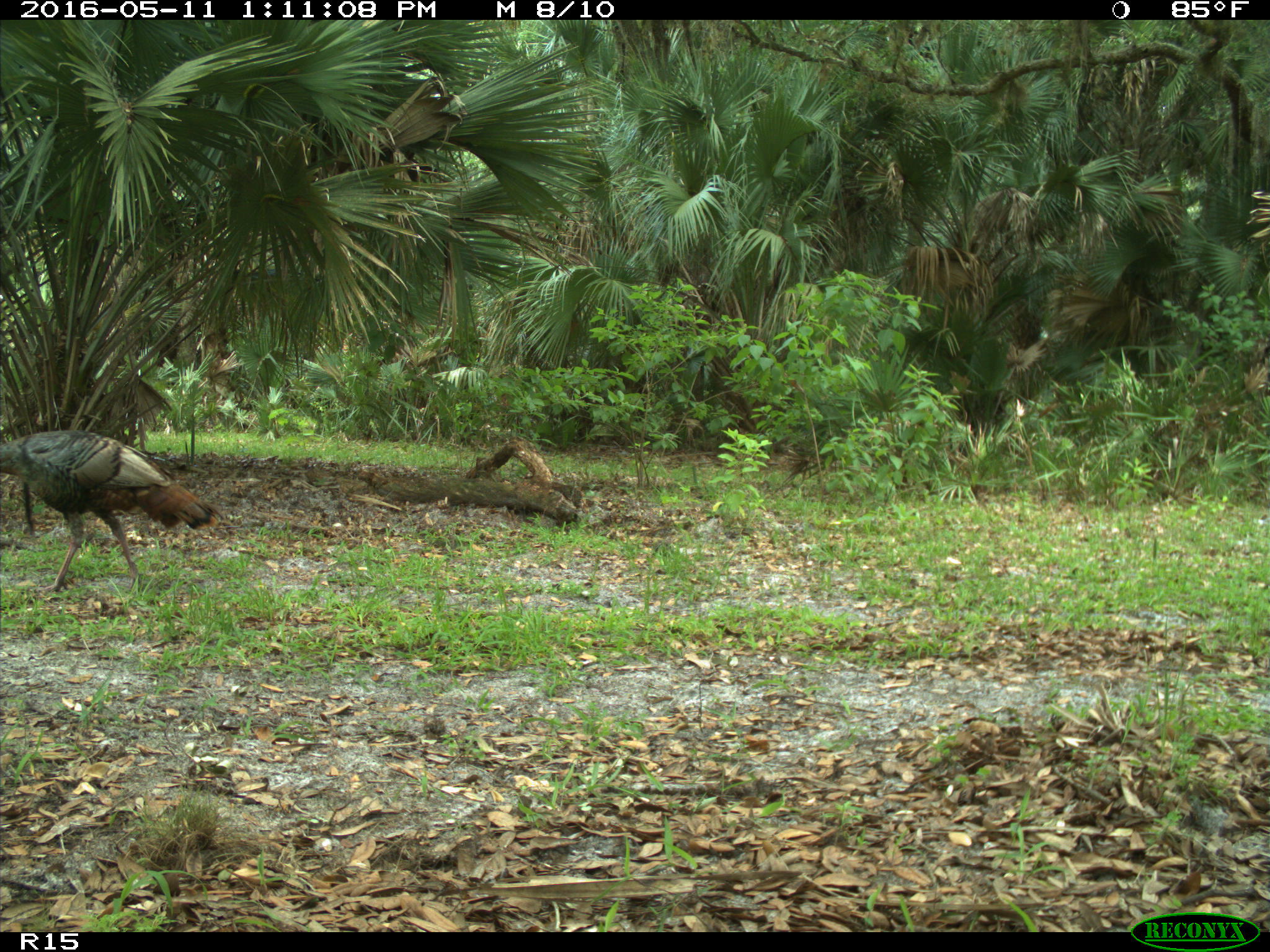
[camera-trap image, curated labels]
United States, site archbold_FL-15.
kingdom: Animalia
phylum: Chordata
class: Aves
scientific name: Aves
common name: birds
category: unidentified bird